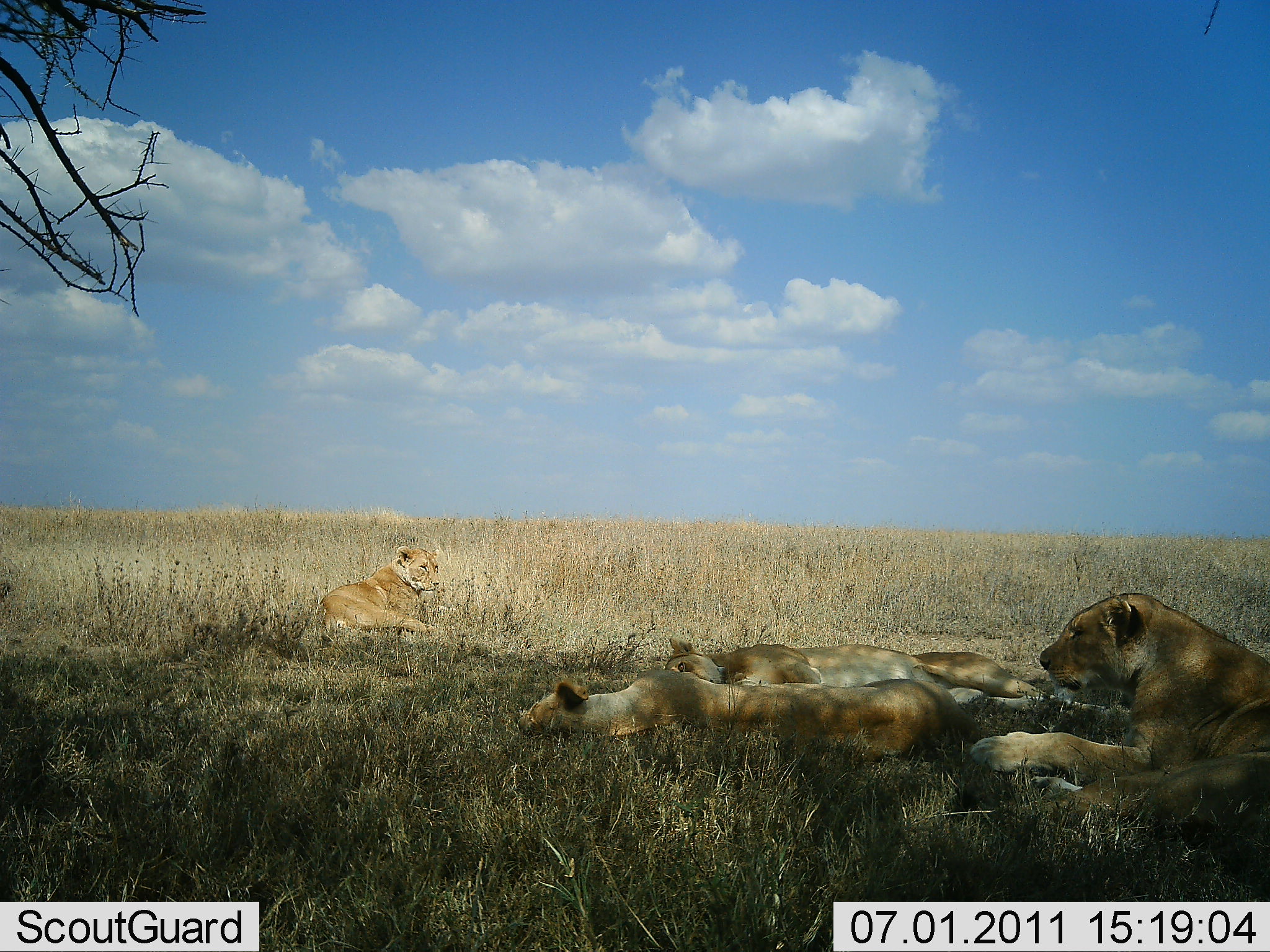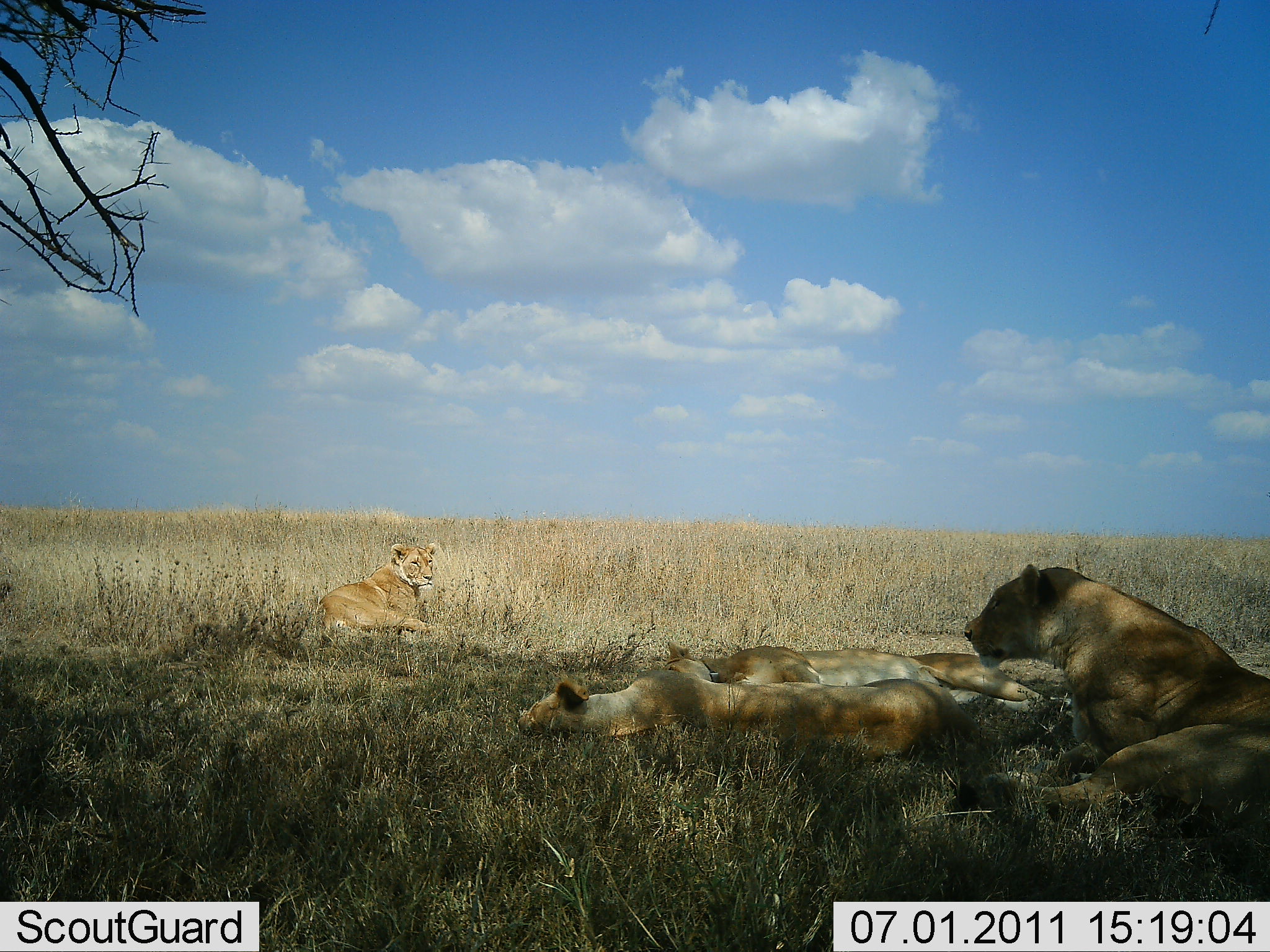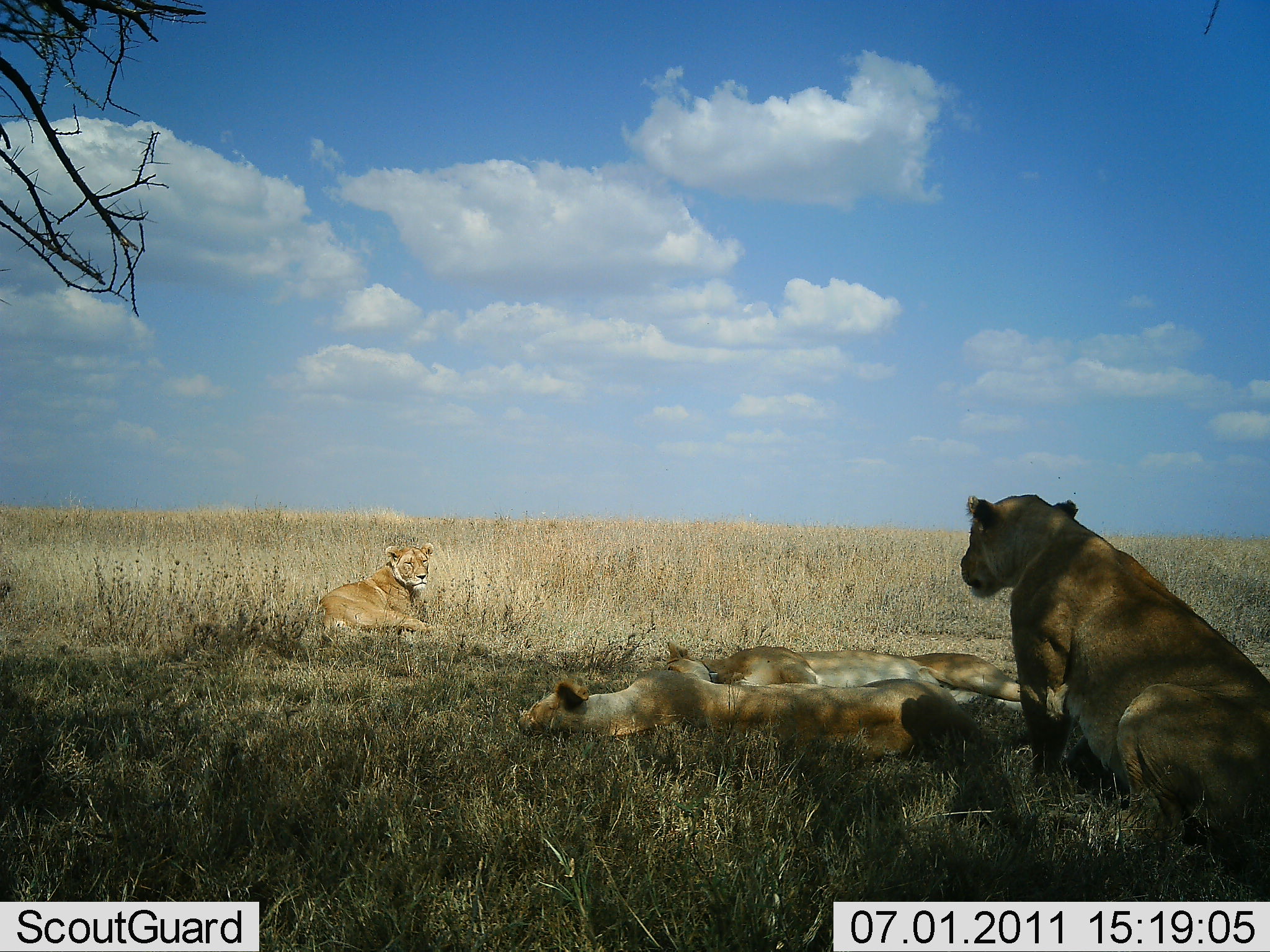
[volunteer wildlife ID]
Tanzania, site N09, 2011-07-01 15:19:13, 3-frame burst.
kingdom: Animalia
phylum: Chordata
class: Mammalia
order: Carnivora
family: Felidae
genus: Panthera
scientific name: Panthera leo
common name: lion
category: lionfemale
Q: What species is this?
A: Lionfemale (lion) (Panthera leo).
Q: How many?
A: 4.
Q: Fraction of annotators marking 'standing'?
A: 9%.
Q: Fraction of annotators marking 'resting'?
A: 91%.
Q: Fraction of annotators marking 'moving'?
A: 18%.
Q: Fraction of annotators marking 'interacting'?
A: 9%.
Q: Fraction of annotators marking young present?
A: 9%.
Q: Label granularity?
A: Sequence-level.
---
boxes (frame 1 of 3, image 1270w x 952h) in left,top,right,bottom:
animal: 966,593,1270,827; 660,631,1109,723; 515,669,979,756; 317,545,440,641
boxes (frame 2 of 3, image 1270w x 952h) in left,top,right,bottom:
animal: 960,564,1270,820; 514,670,988,760; 659,632,1074,714; 315,541,449,638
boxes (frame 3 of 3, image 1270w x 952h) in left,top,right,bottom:
animal: 960,495,1270,883; 518,666,974,762; 664,640,1068,722; 316,542,437,636